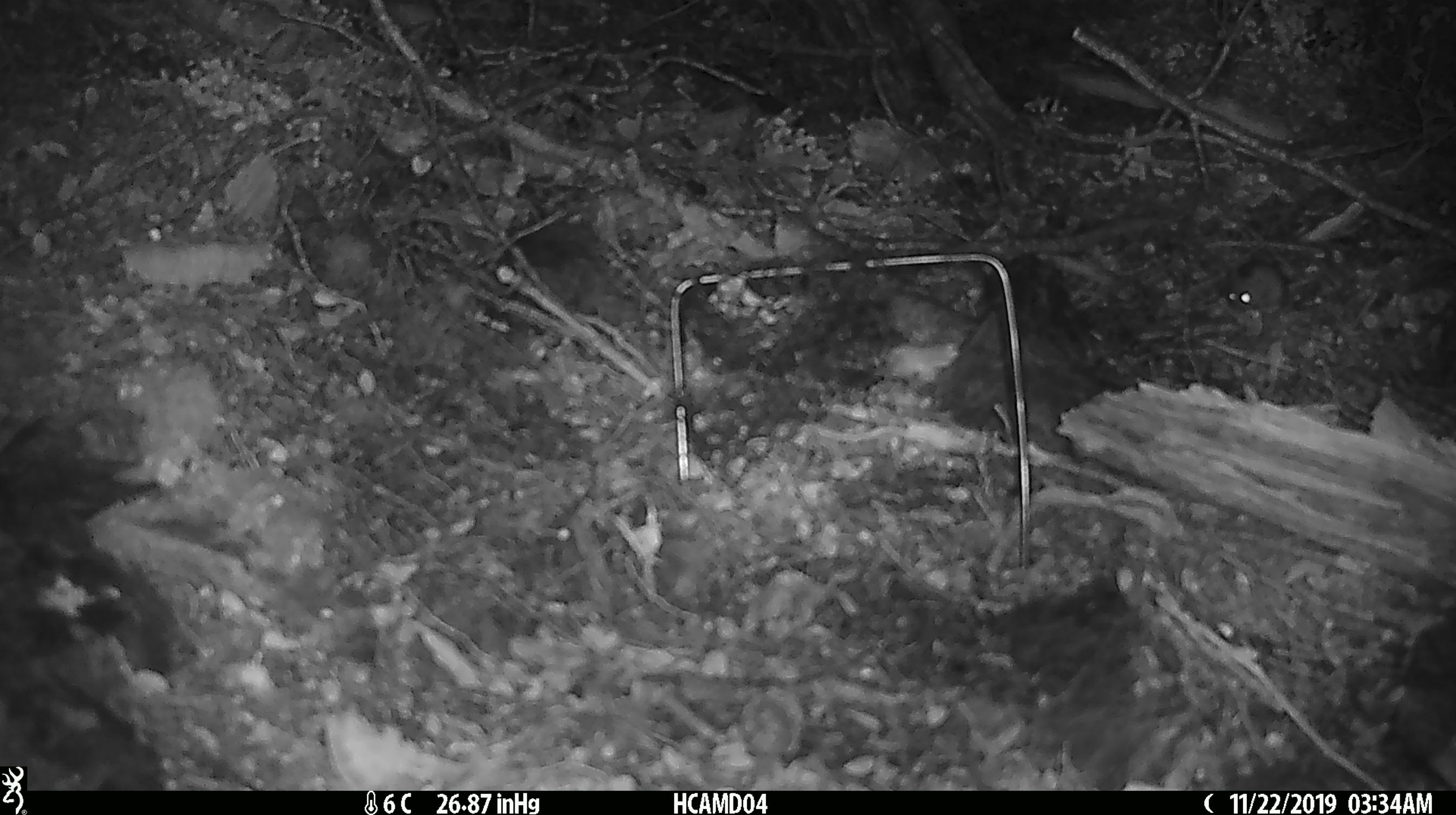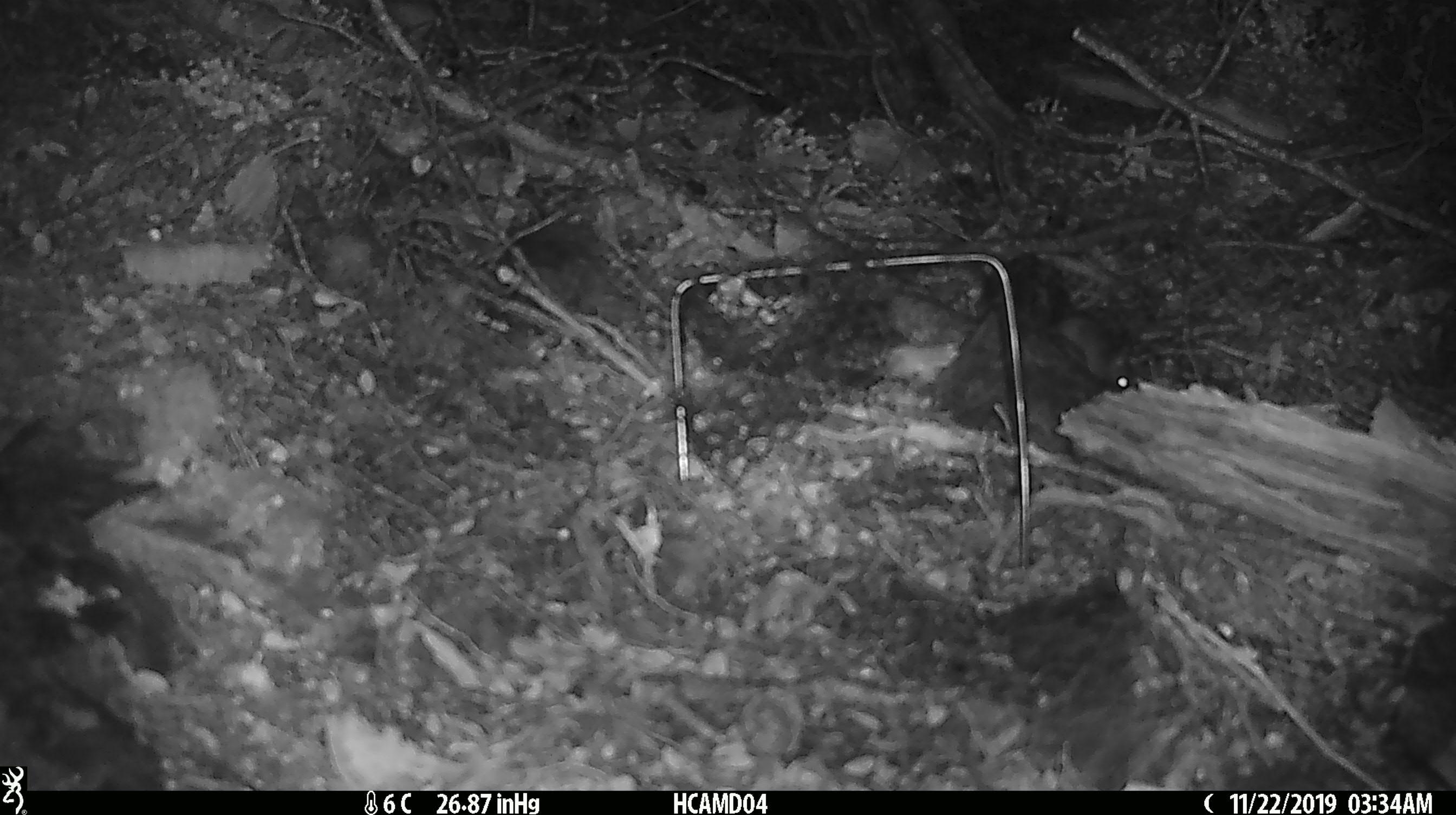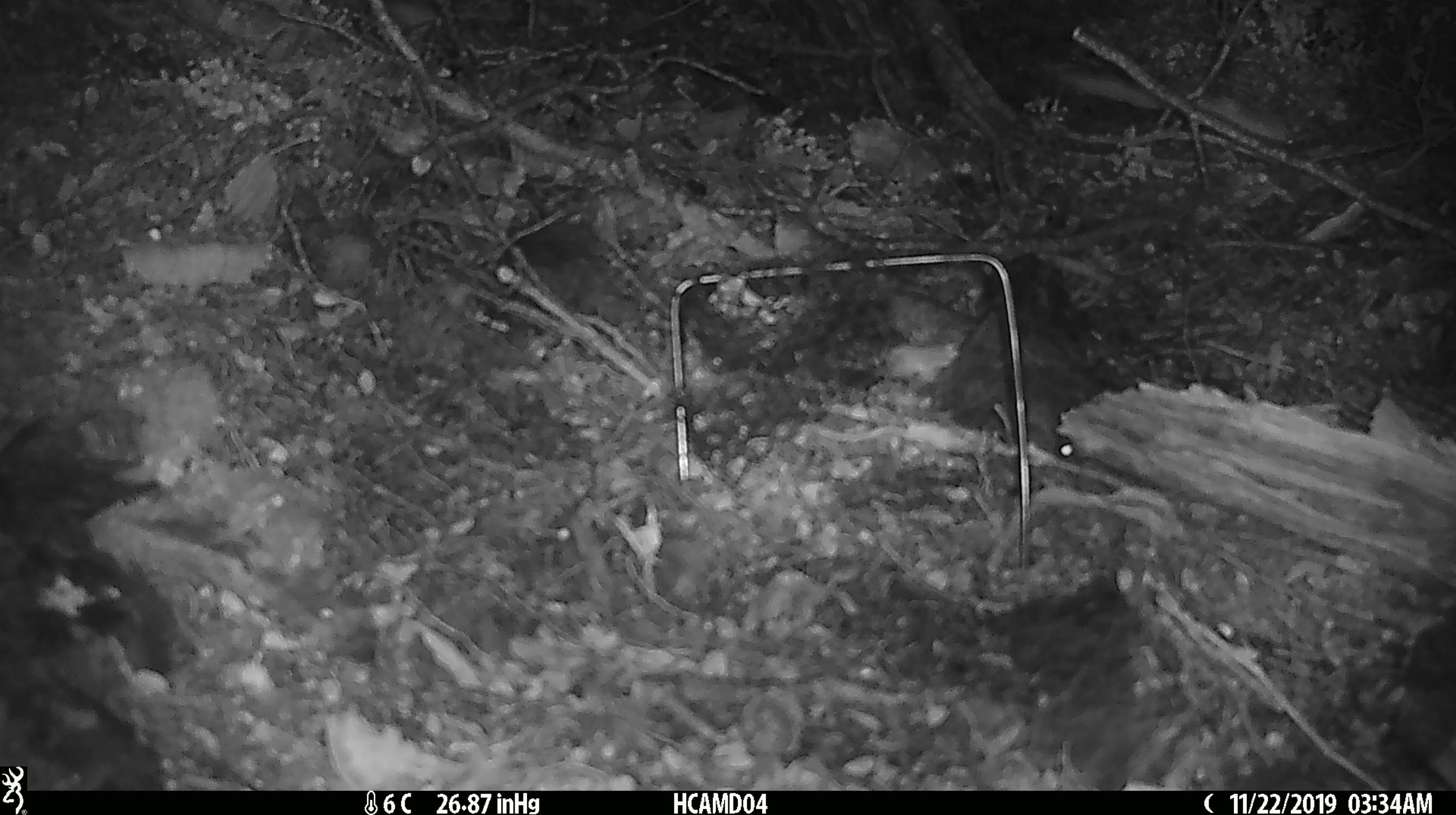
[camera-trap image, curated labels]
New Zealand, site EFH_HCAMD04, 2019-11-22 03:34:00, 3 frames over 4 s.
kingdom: Animalia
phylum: Chordata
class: Mammalia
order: Rodentia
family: Muridae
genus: Mus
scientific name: Mus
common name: mouse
Mouse (Mus).